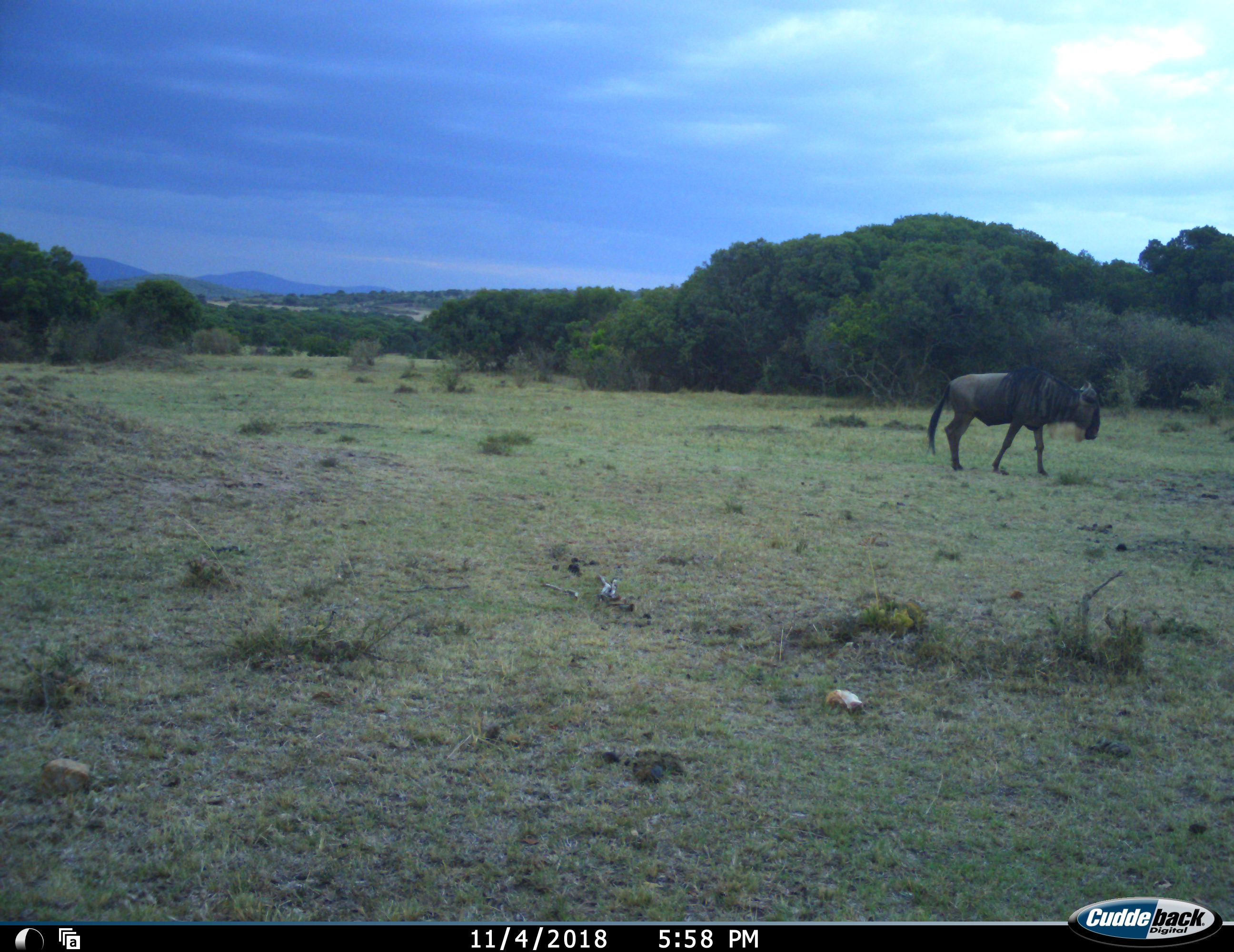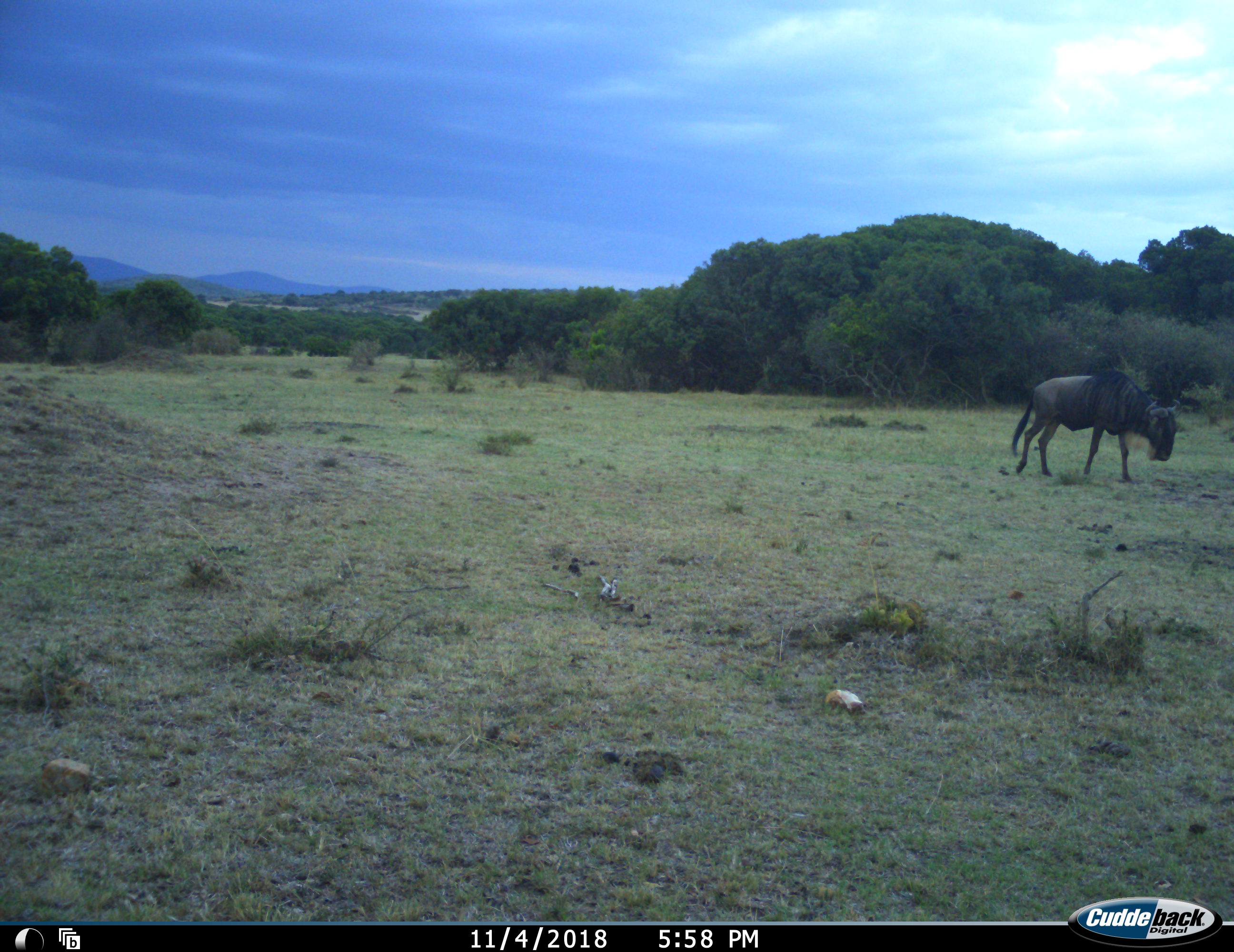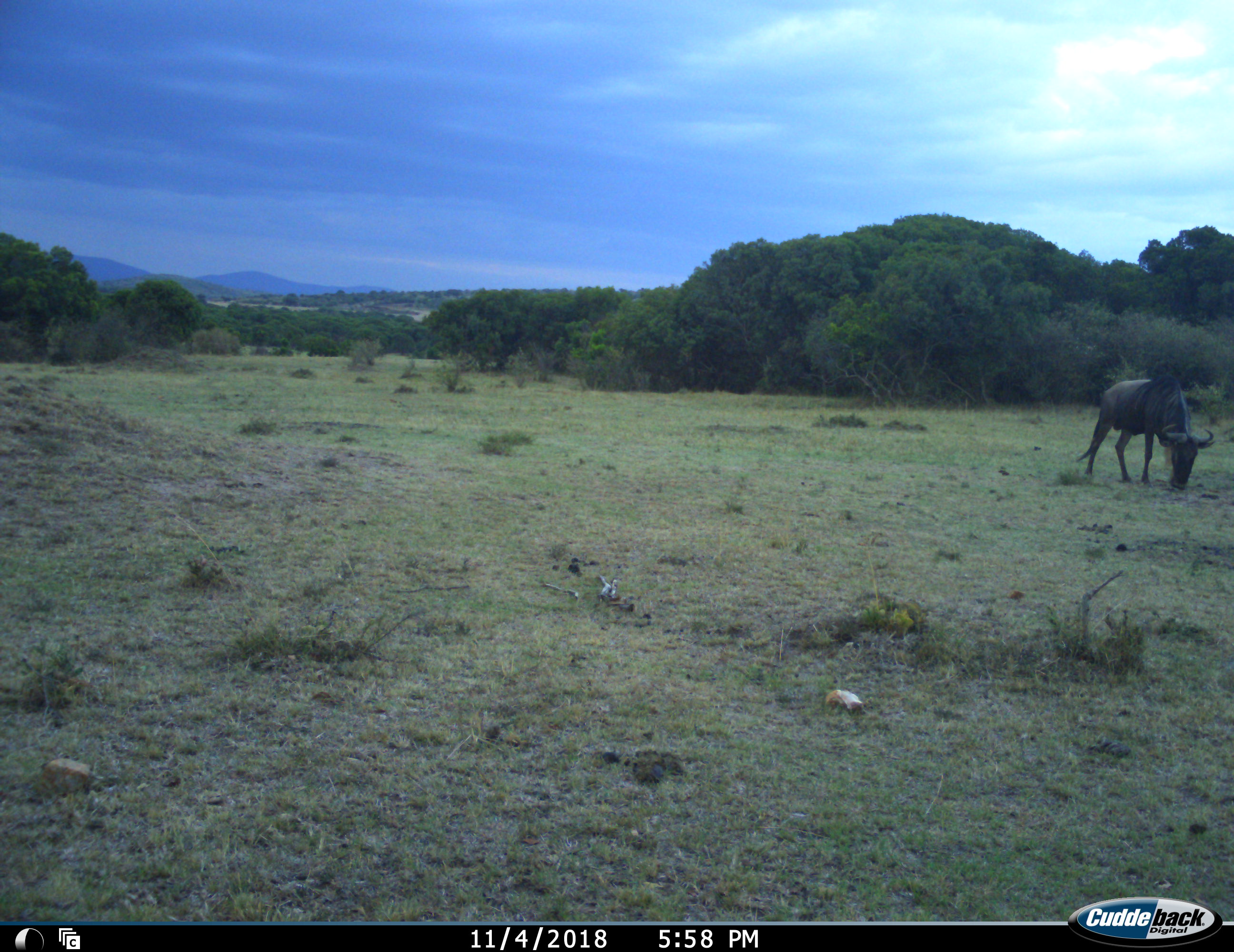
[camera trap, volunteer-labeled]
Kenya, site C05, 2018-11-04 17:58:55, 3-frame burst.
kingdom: Animalia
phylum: Chordata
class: Mammalia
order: Artiodactyla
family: Bovidae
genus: Connochaetes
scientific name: Connochaetes taurinus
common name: common wildebeest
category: wildebeest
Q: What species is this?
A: Wildebeest (common wildebeest) (Connochaetes taurinus).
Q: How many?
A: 1.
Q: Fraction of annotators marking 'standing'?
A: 10%.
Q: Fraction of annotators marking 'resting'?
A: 0%.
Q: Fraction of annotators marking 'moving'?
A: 100%.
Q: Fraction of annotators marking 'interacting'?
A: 0%.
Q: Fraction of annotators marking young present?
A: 0%.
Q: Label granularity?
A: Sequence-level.